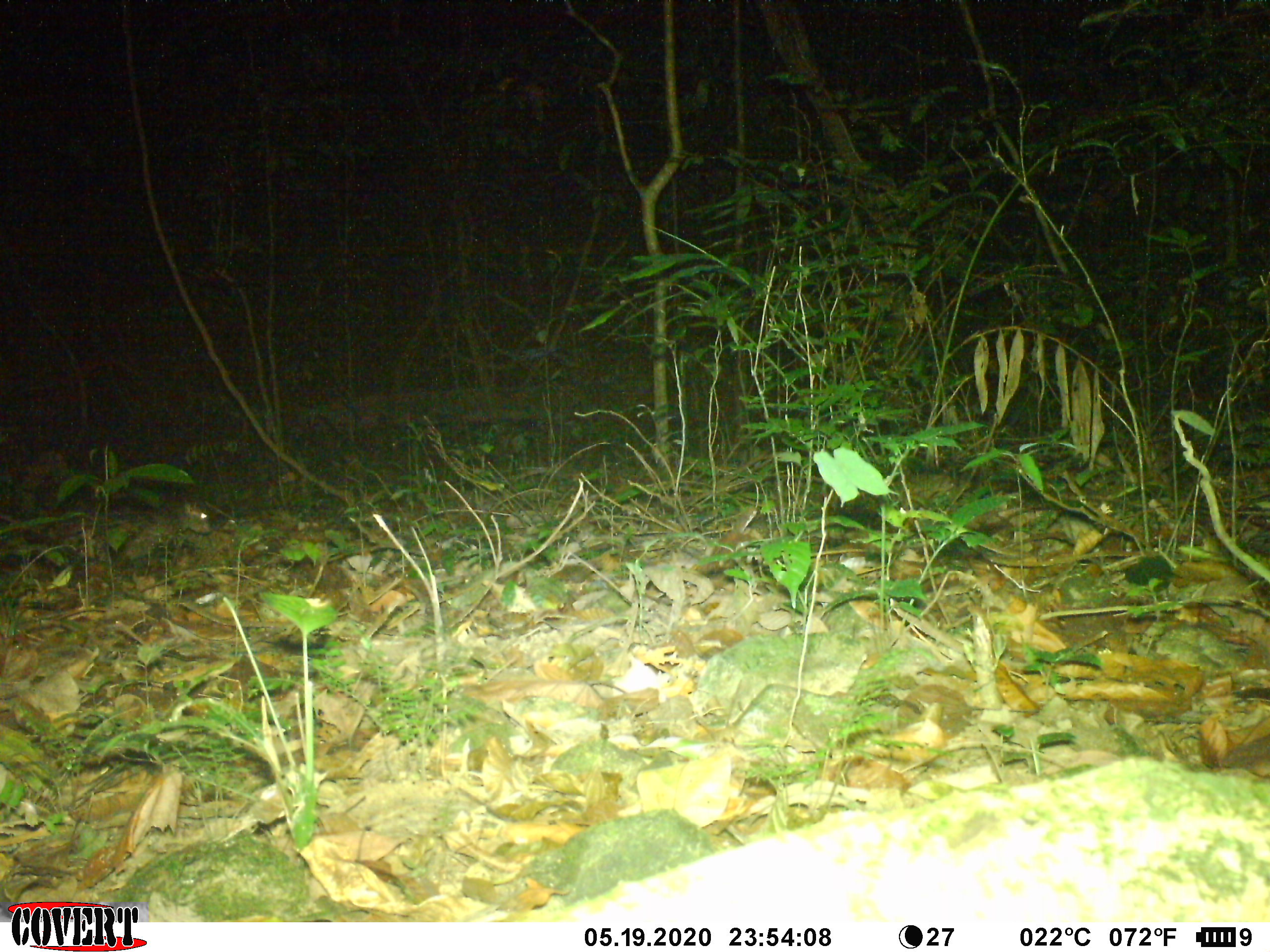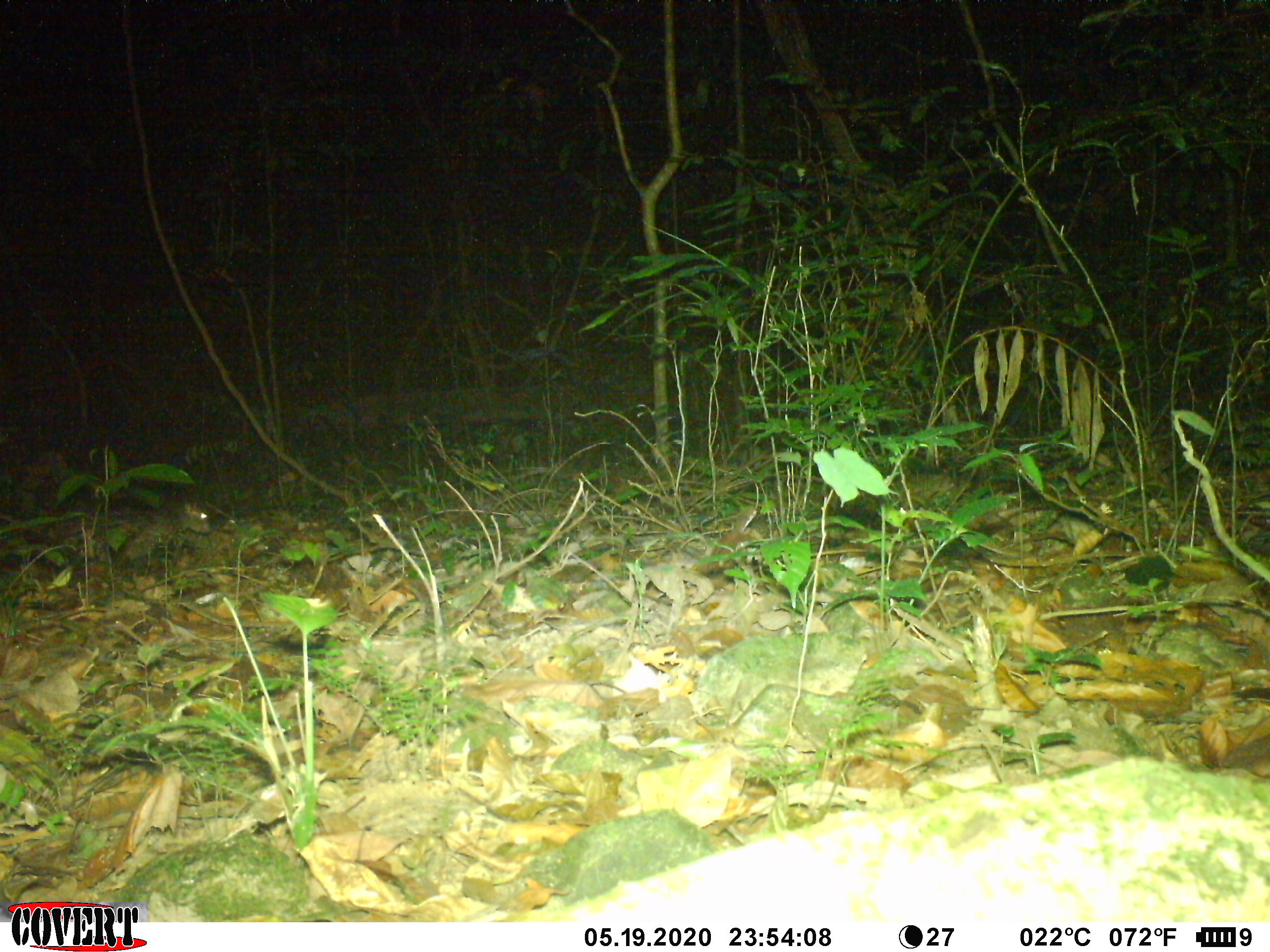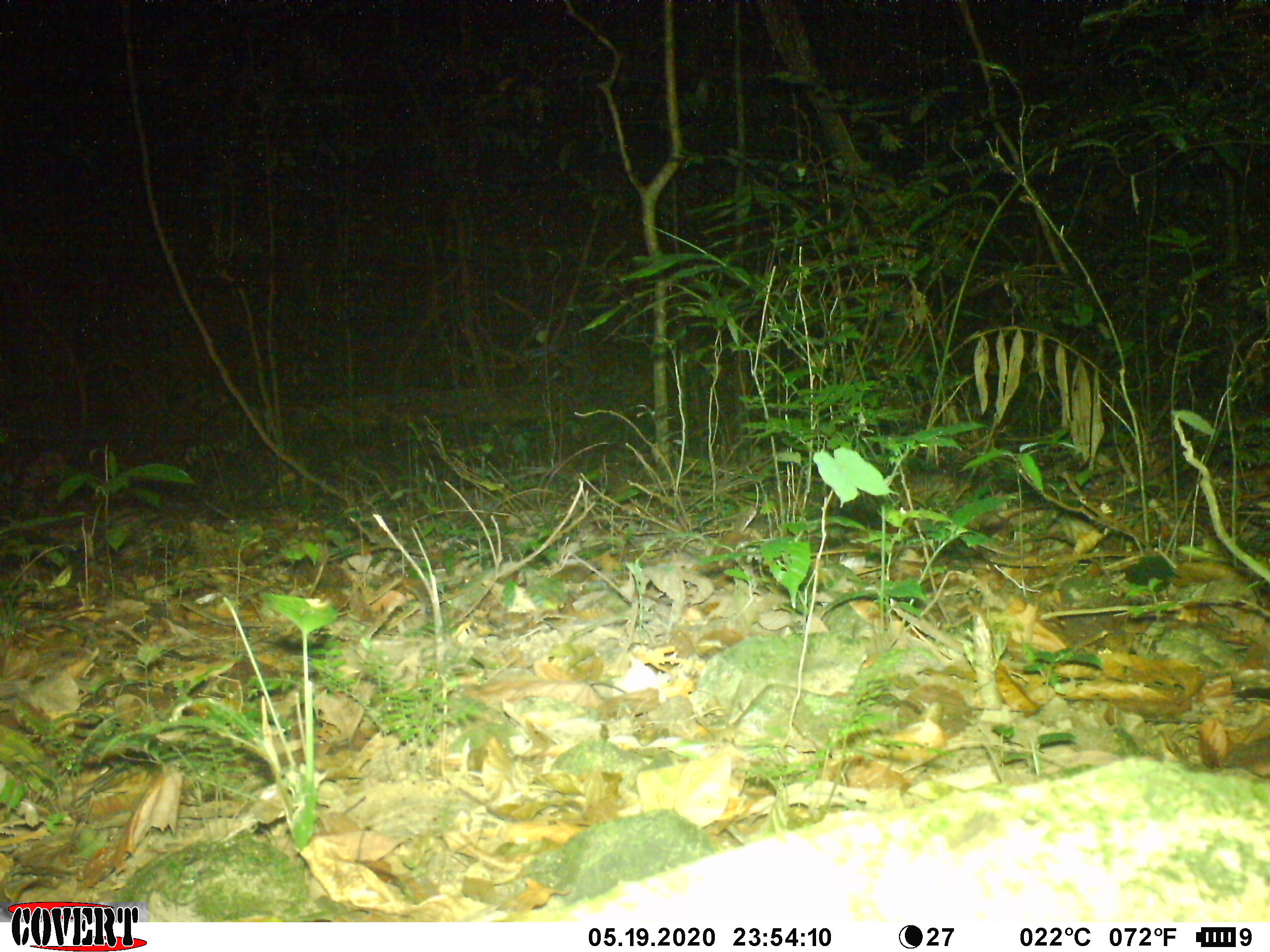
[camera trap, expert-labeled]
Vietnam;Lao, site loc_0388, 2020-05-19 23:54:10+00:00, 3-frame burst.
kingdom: Animalia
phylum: Chordata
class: Mammalia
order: Carnivora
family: Viverridae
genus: Paguma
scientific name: Paguma larvata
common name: masked palm civet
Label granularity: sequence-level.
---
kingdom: Animalia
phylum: Chordata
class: Mammalia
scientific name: Mammalia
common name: mammal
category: unidentified small mammal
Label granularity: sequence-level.